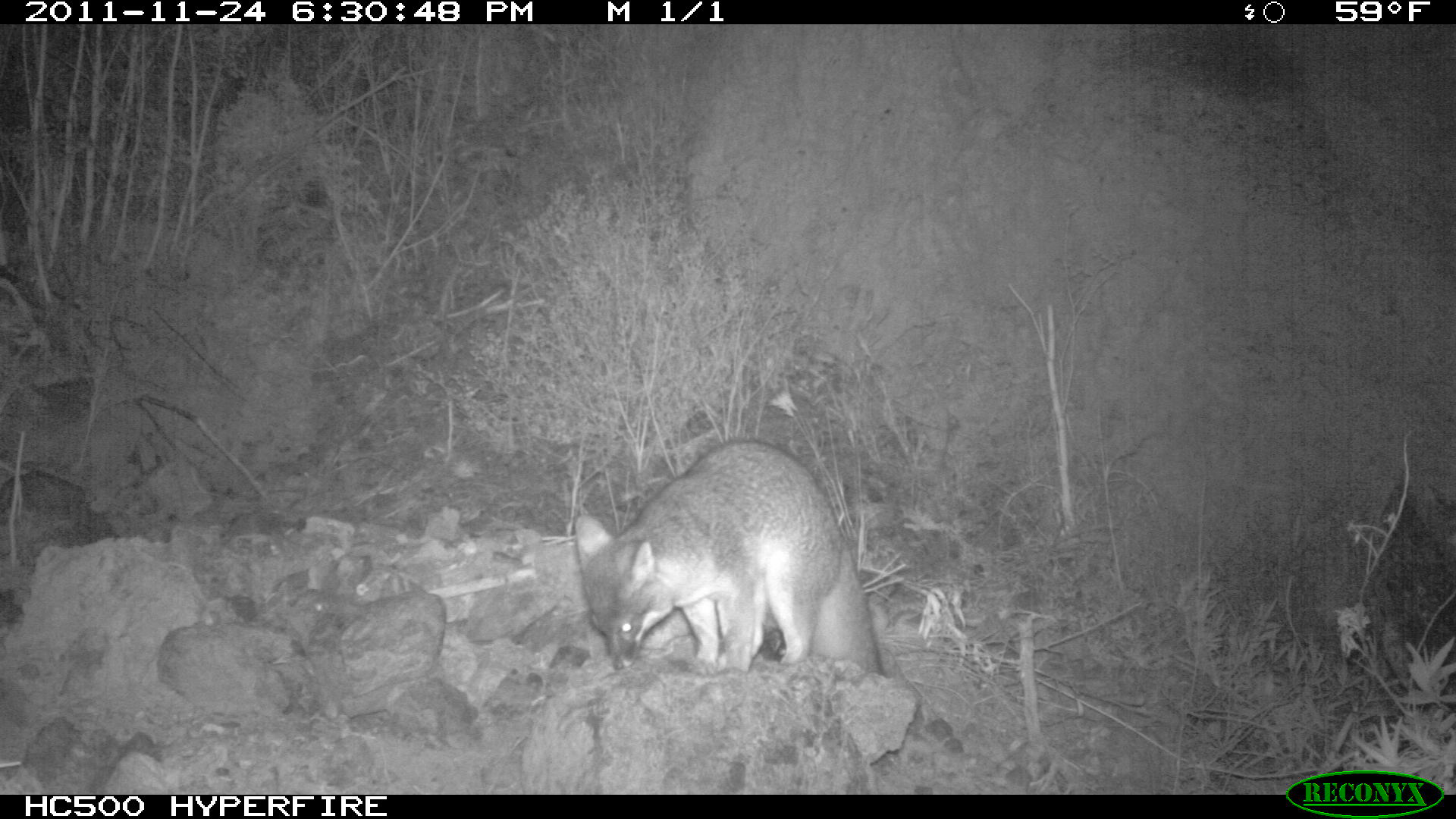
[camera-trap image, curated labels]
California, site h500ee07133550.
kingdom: Animalia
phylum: Chordata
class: Mammalia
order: Carnivora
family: Canidae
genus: Urocyon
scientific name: Urocyon littoralis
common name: island fox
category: fox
Fox (island fox) (Urocyon littoralis).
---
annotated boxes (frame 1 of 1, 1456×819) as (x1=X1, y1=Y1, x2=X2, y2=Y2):
fox: (x1=575, y1=435, x2=878, y2=668)